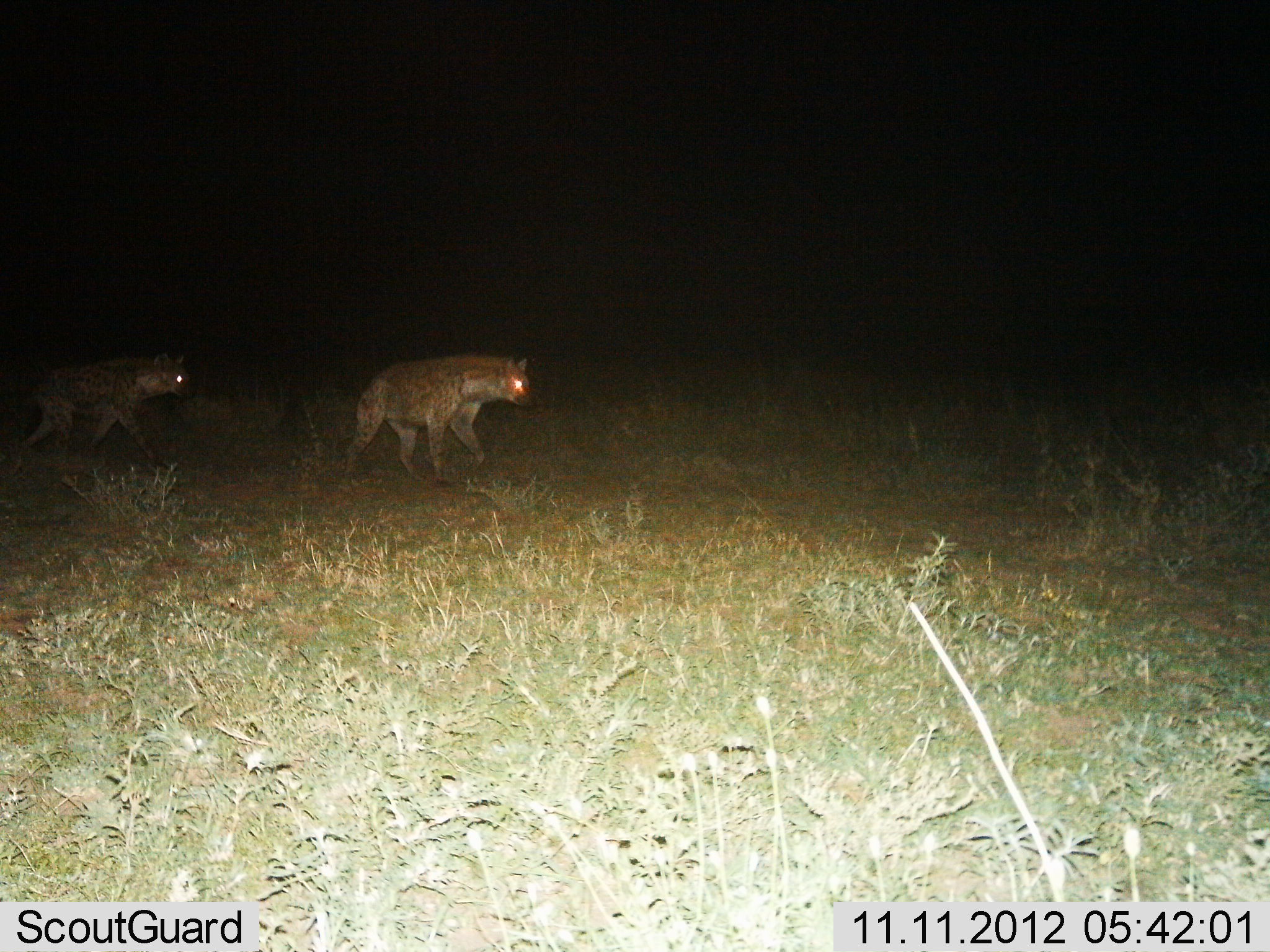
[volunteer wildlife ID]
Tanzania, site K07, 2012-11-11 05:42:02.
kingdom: Animalia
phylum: Chordata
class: Mammalia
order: Carnivora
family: Hyaenidae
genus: Crocuta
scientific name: Crocuta crocuta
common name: spotted hyena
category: hyenaspotted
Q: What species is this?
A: Hyenaspotted (spotted hyena) (Crocuta crocuta).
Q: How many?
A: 2.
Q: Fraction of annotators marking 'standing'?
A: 0%.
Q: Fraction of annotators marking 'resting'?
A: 0%.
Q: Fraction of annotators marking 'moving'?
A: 100%.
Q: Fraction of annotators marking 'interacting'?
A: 0%.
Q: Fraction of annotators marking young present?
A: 0%.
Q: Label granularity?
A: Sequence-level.